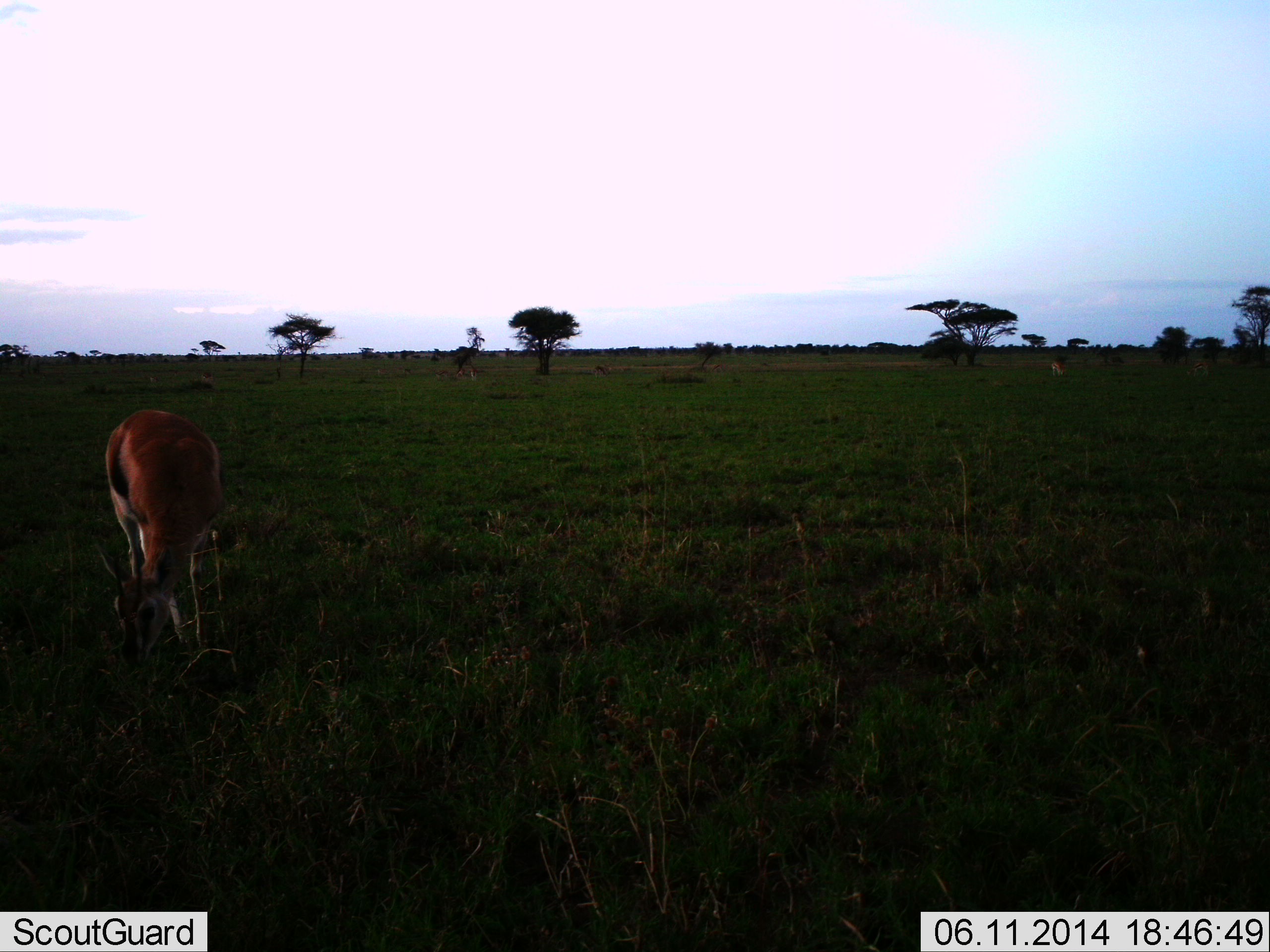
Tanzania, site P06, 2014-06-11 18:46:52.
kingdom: Animalia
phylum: Chordata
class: Mammalia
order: Artiodactyla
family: Bovidae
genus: Eudorcas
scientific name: Eudorcas thomsonii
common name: thomson's gazelle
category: gazellethomsons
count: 1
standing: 40%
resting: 0%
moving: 0%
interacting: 0%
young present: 0%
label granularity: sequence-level